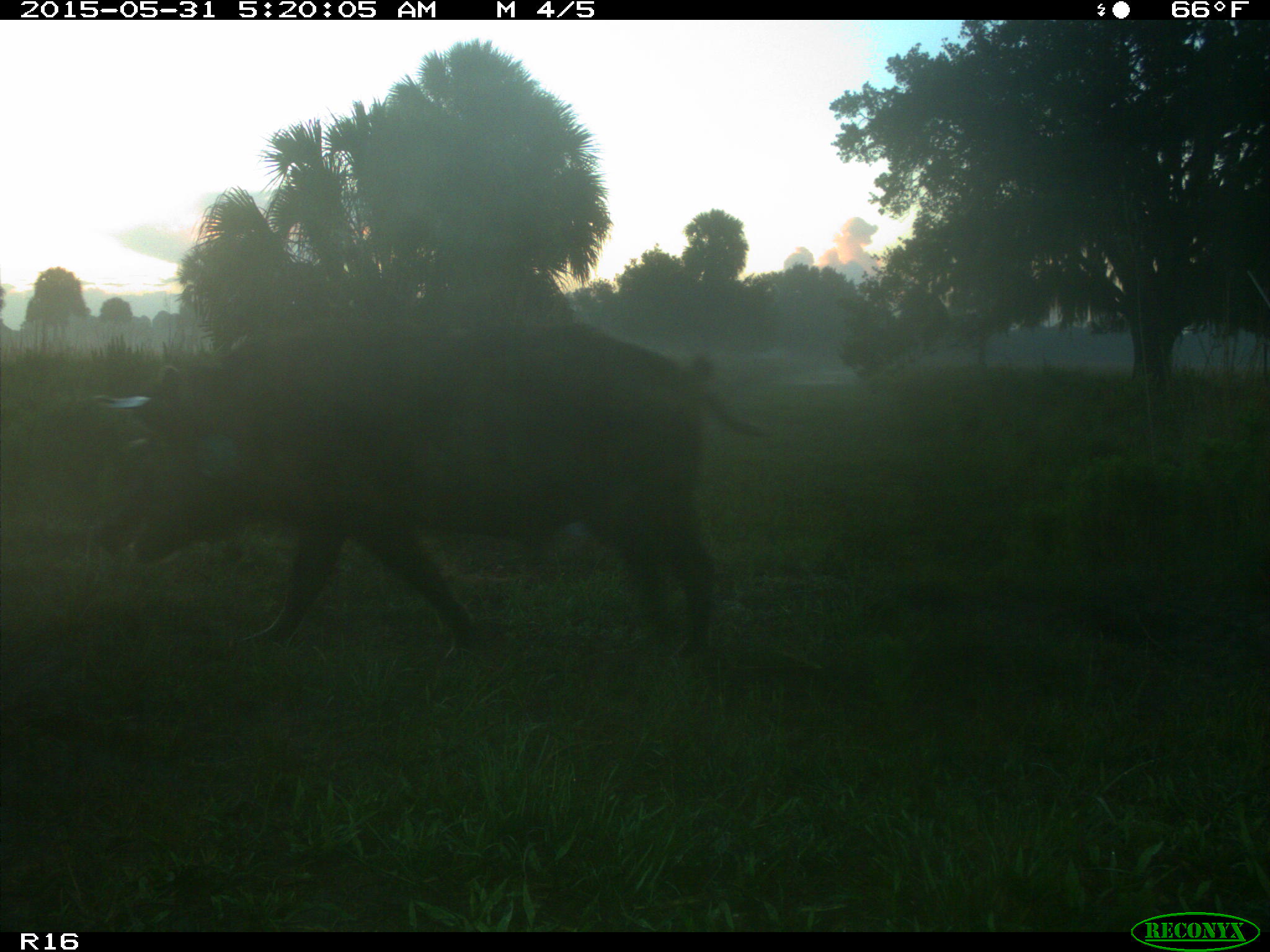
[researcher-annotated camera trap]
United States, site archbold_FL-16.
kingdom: Animalia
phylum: Chordata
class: Mammalia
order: Artiodactyla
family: Suidae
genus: Sus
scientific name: Sus scrofa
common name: wild boar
Sus scrofa (wild boar).